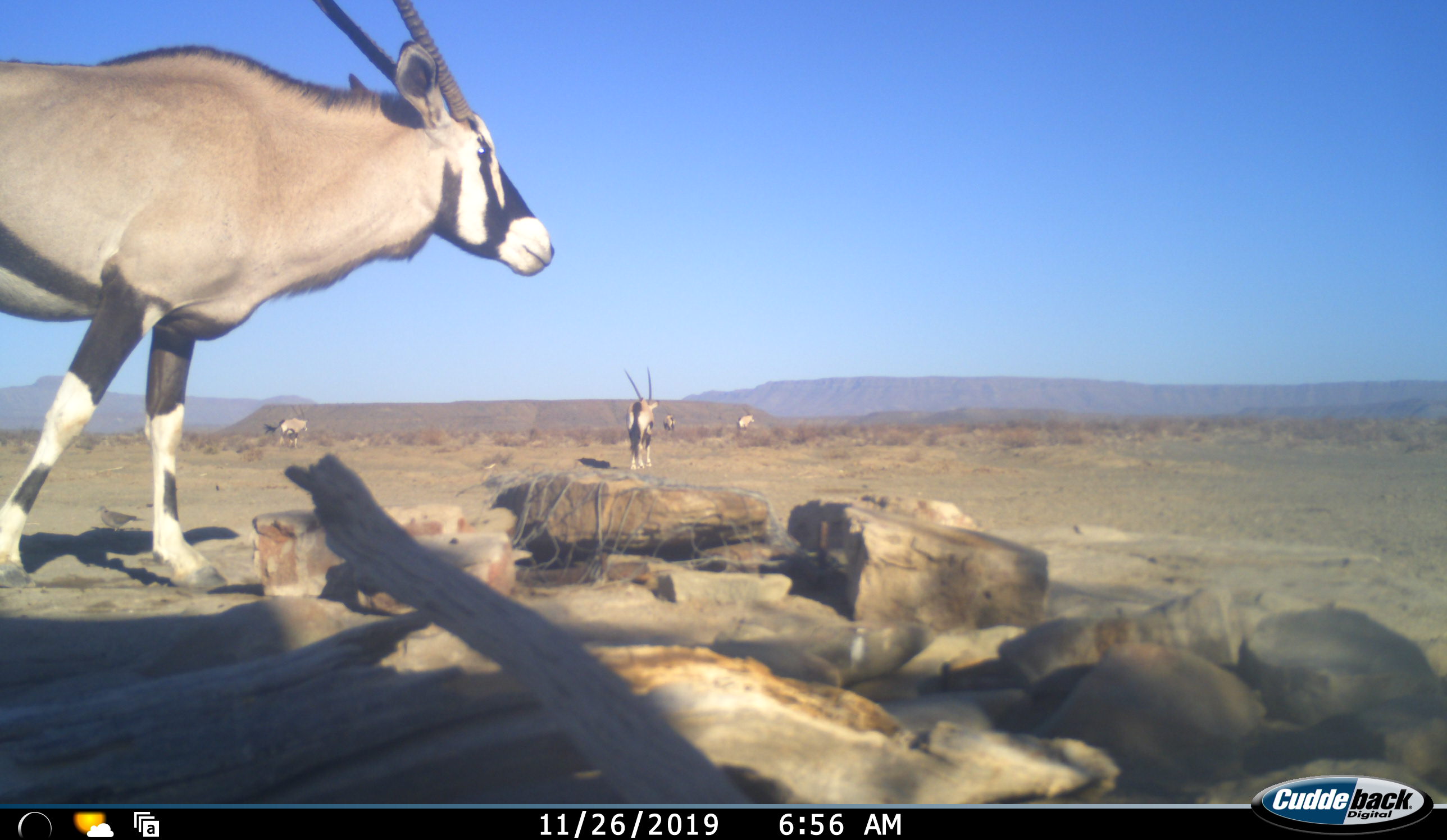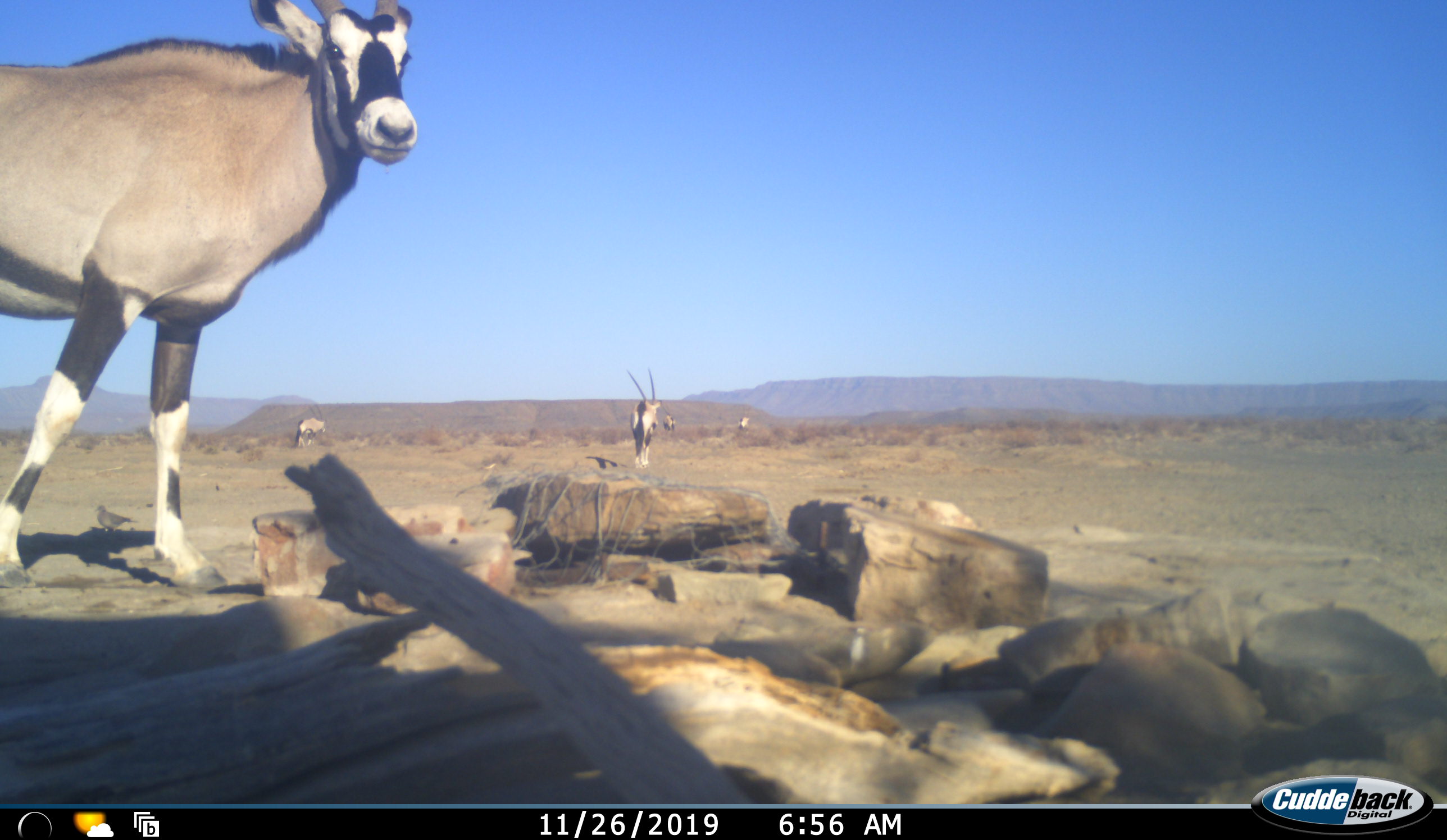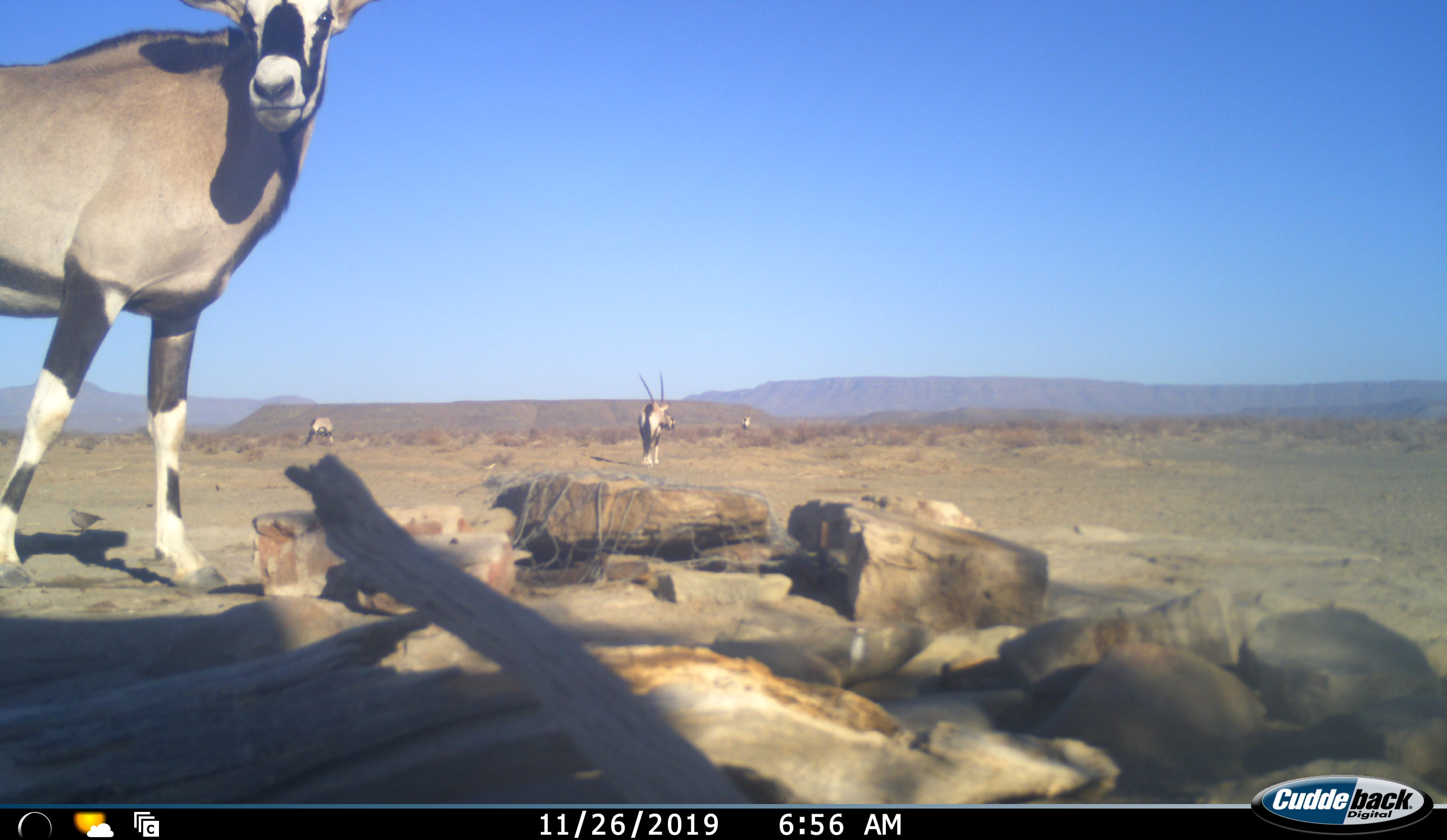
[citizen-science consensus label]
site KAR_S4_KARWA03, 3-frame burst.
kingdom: Animalia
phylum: Chordata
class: Mammalia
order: Artiodactyla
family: Bovidae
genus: Oryx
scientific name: Oryx gazella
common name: gemsbok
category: oryx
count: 5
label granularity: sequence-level